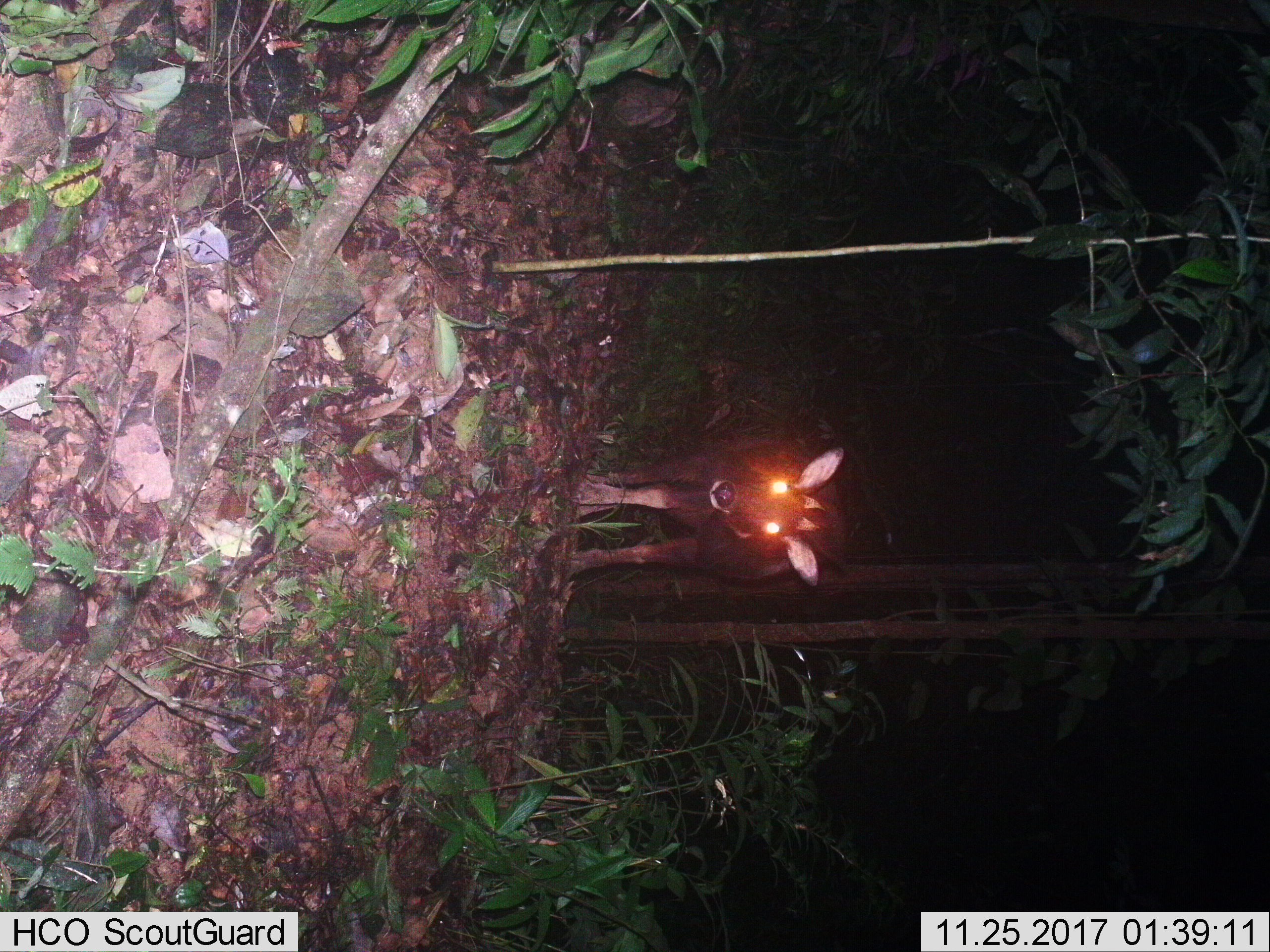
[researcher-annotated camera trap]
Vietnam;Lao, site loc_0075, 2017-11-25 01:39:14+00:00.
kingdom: Animalia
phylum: Chordata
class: Mammalia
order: Artiodactyla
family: Bovidae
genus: Capricornis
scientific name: Capricornis sumatraensis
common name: chinese serow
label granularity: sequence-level